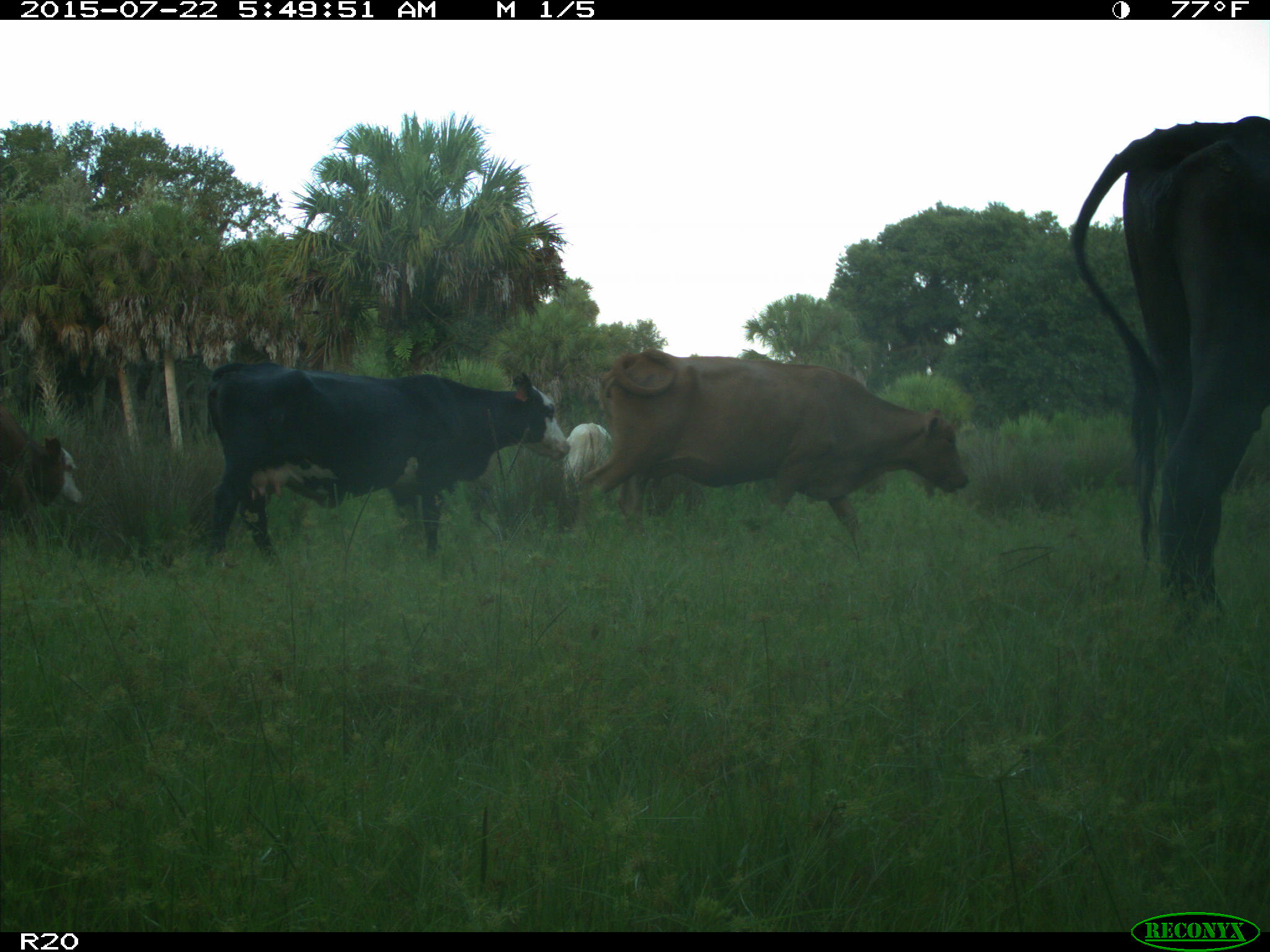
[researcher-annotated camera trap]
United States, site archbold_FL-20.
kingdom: Animalia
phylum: Chordata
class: Mammalia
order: Artiodactyla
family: Bovidae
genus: Bos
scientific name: Bos taurus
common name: domestic cow